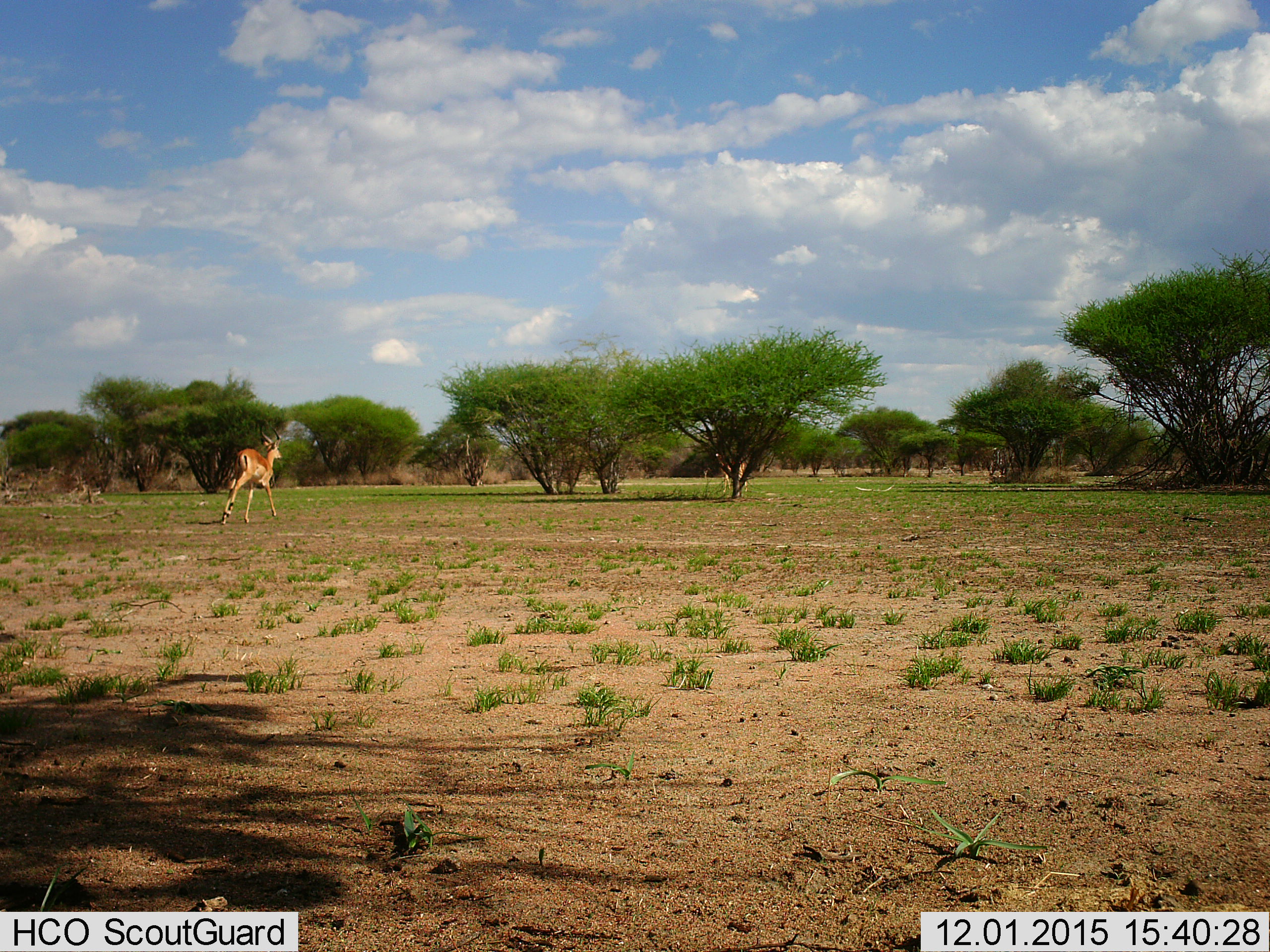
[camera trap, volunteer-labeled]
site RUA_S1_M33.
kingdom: Animalia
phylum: Chordata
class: Mammalia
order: Artiodactyla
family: Bovidae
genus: Aepyceros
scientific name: Aepyceros melampus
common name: impala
Impala (Aepyceros melampus), count 2. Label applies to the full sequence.